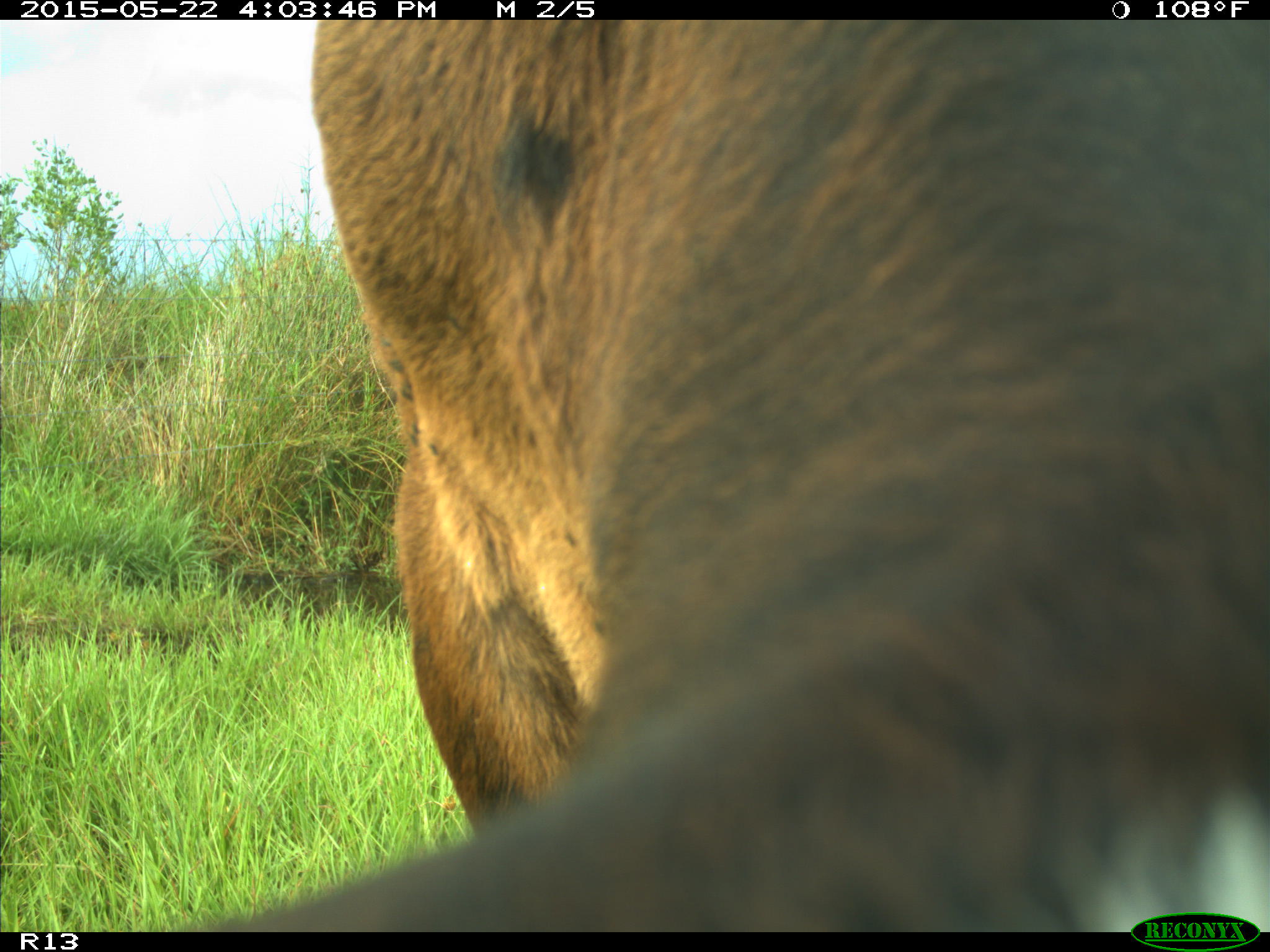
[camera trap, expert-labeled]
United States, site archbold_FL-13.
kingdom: Animalia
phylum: Chordata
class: Mammalia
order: Artiodactyla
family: Bovidae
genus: Bos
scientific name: Bos taurus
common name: domestic cow